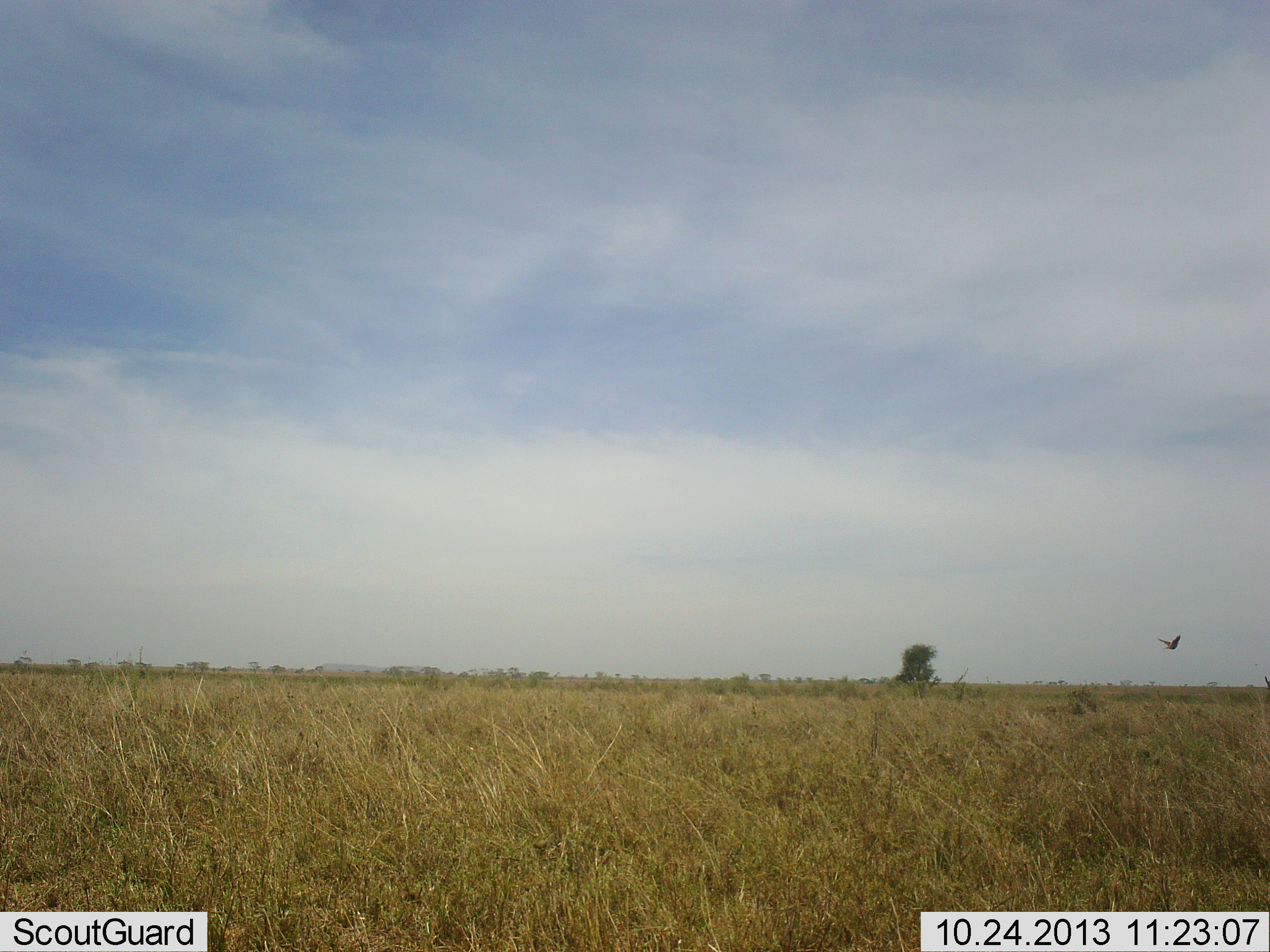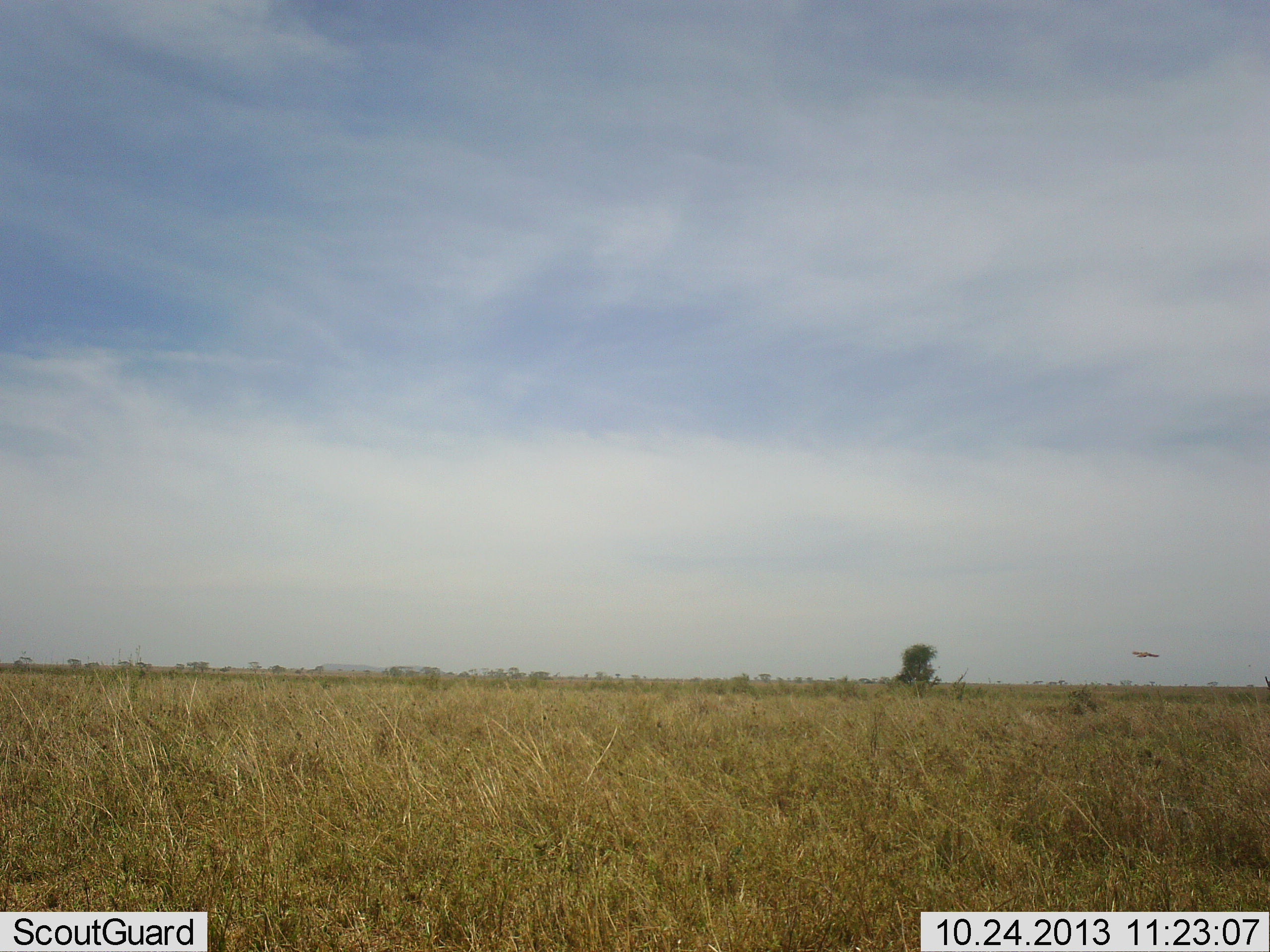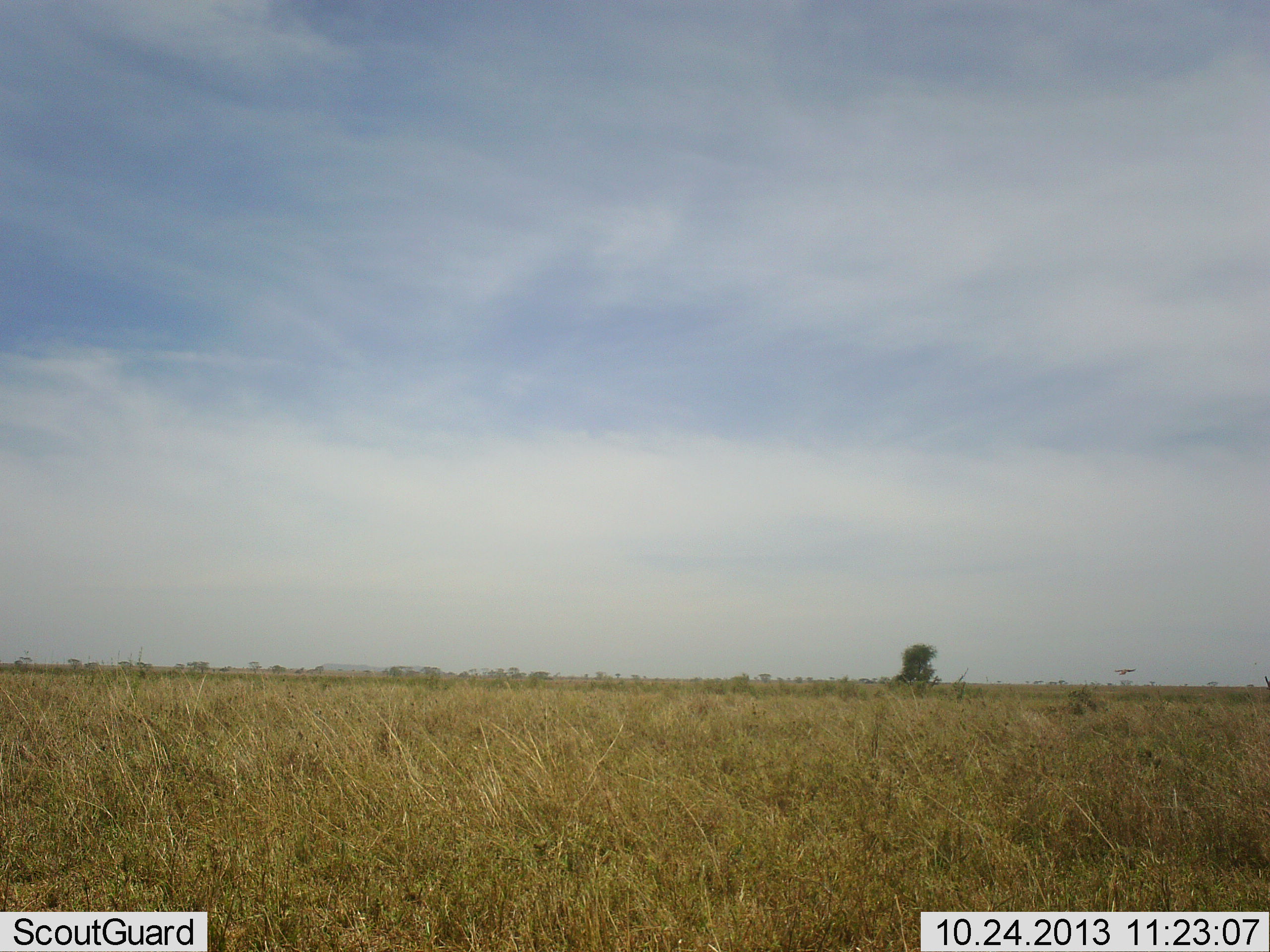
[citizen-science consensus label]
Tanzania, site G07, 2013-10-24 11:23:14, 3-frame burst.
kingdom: Animalia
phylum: Chordata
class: Aves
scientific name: Aves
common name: bird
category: otherbird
Otherbird (bird) (Aves), count 1. Behavior (volunteer vote fractions): standing 0%, resting 0%, moving 100%, interacting 0%. Young present (vote fraction): 0%. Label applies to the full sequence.